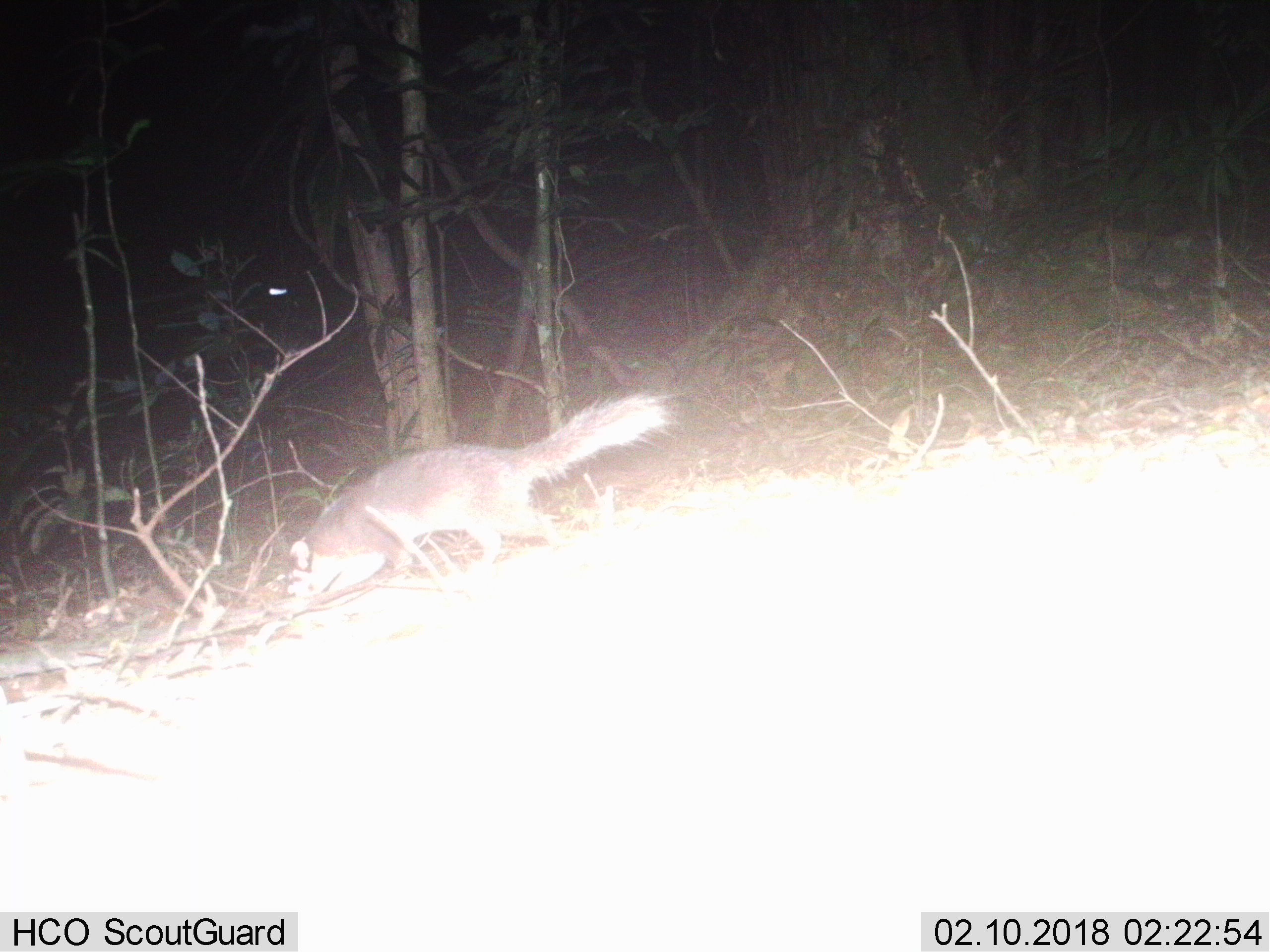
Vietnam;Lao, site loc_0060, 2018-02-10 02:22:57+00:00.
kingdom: Animalia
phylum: Chordata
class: Mammalia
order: Carnivora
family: Mustelidae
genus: Melogale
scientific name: Melogale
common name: ferret badger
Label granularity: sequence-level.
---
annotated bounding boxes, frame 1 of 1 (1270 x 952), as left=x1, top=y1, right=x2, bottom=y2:
ferret badger: left=288, top=391, right=674, bottom=595